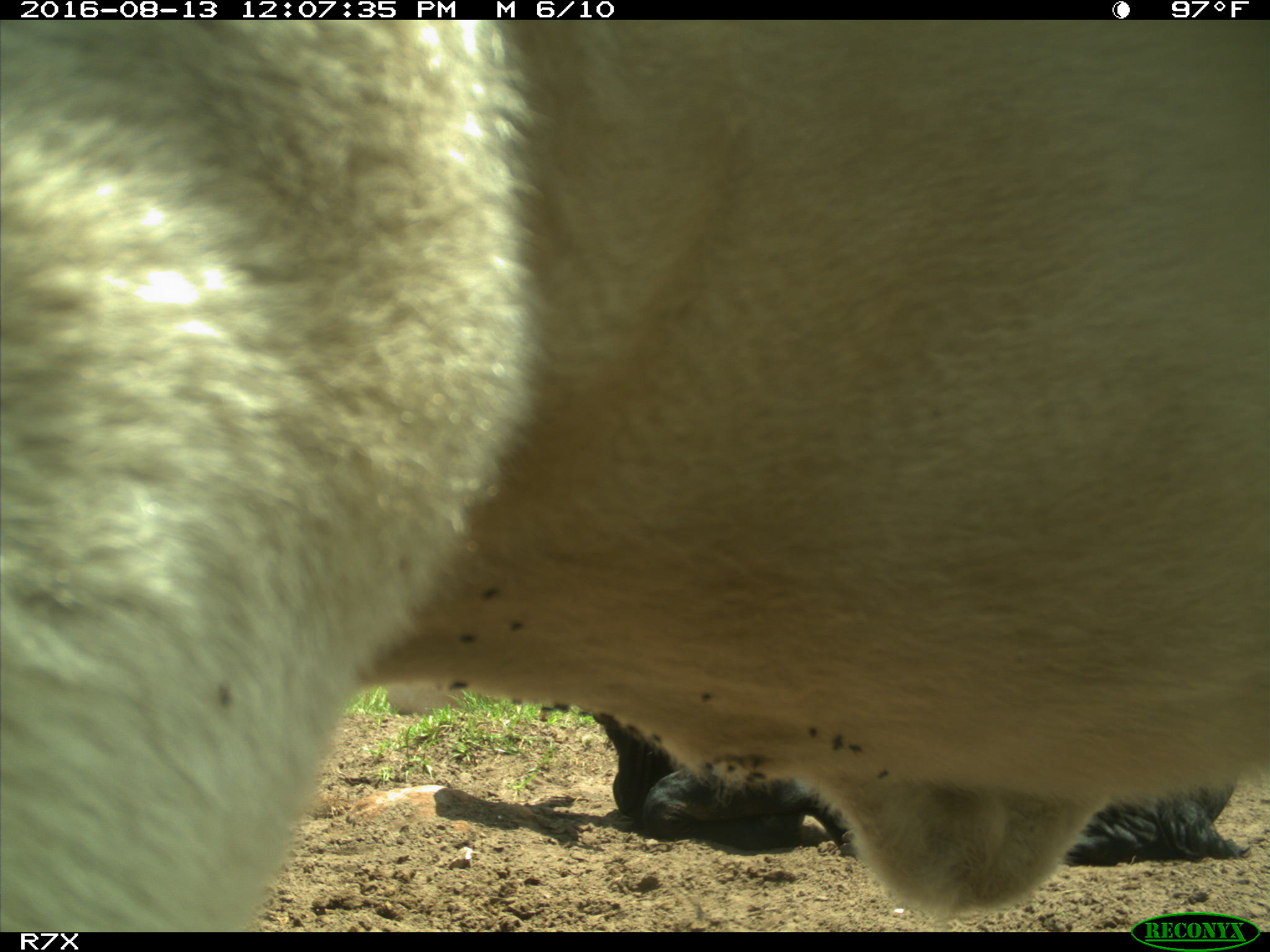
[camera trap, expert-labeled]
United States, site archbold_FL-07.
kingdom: Animalia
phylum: Chordata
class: Mammalia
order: Artiodactyla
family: Bovidae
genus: Bos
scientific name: Bos taurus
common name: domestic cow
Bos taurus (domestic cow).